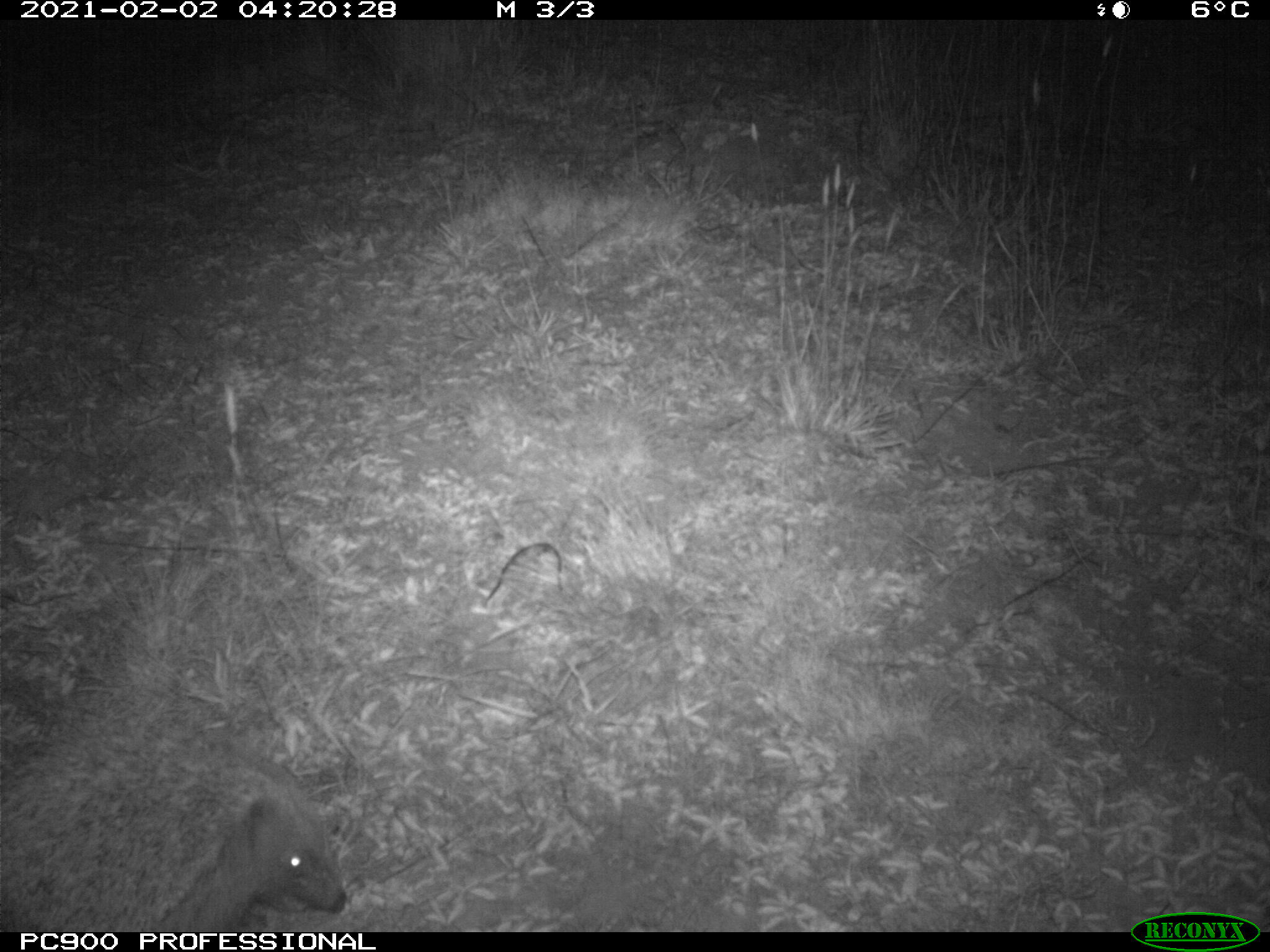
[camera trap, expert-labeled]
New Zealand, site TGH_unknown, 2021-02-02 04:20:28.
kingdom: Animalia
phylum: Chordata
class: Mammalia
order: Eulipotyphla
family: Erinaceidae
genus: Erinaceus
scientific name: Erinaceus europaeus europaeus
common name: european hedgehog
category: hedgehog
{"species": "hedgehog (european hedgehog) (Erinaceus europaeus europaeus)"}